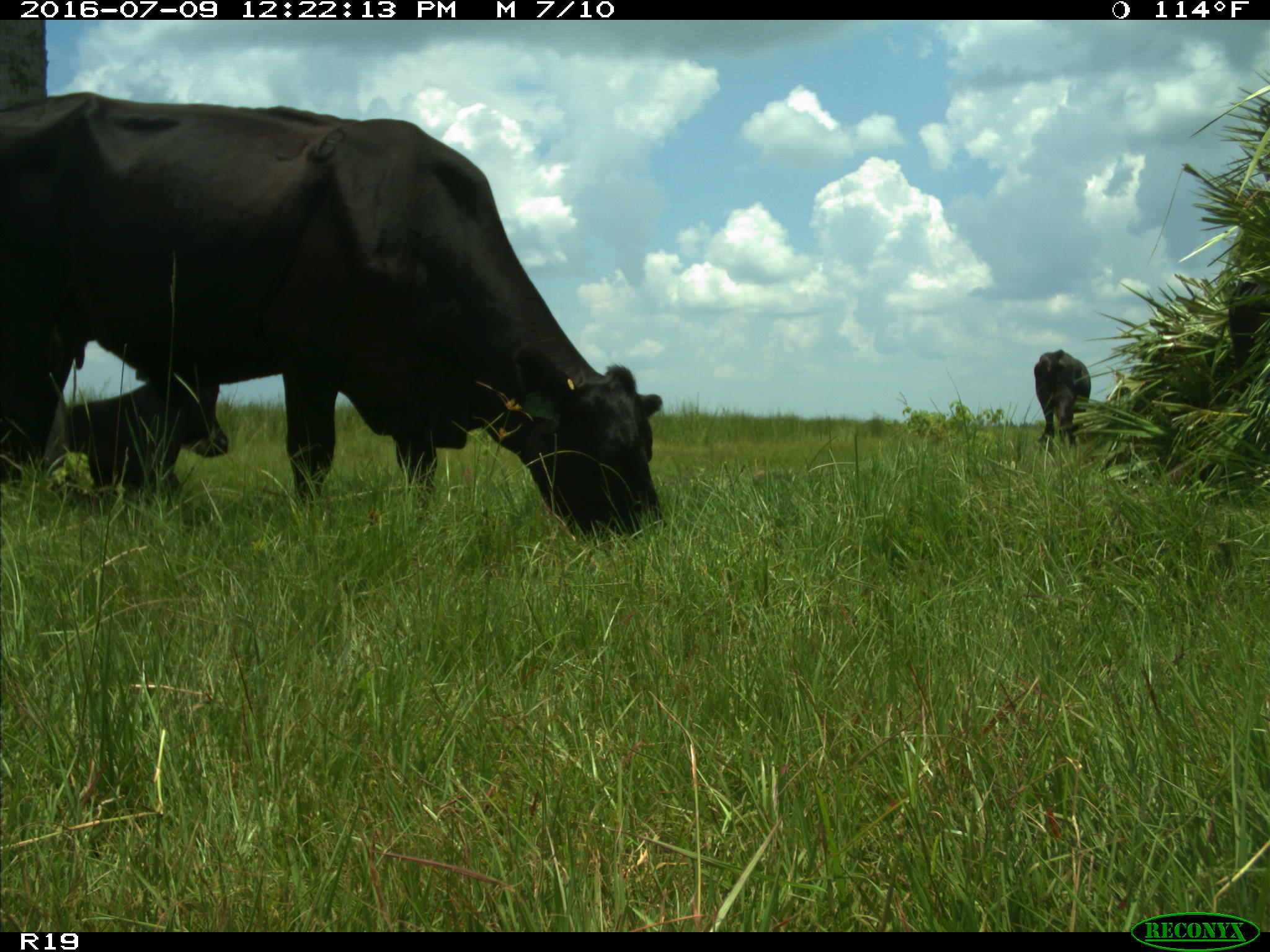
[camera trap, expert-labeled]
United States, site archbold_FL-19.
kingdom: Animalia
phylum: Chordata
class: Mammalia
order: Artiodactyla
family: Bovidae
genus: Bos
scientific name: Bos taurus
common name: domestic cow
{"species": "Bos taurus (domestic cow)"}